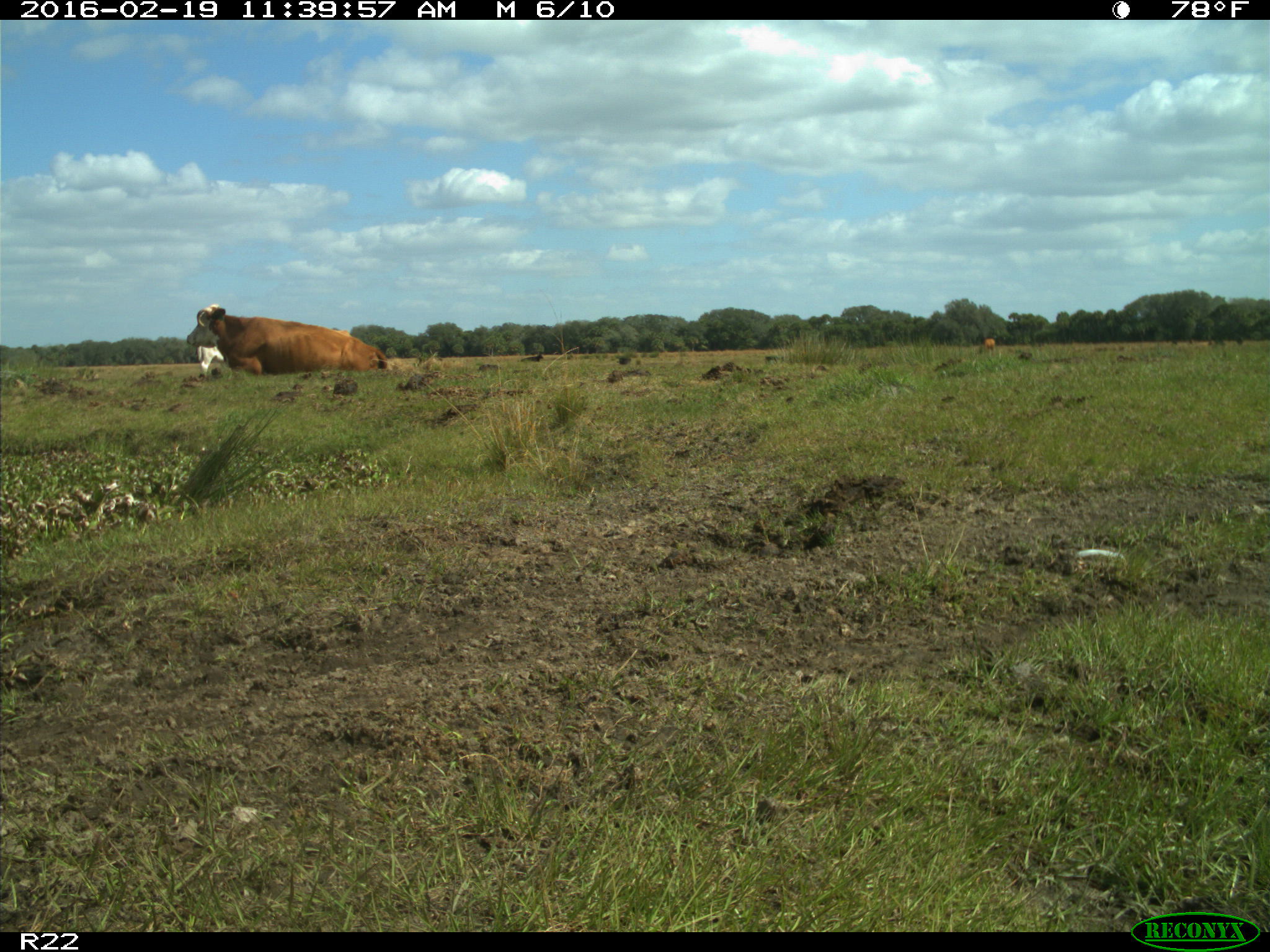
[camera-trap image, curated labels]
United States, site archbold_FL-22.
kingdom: Animalia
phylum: Chordata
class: Mammalia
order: Artiodactyla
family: Bovidae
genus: Bos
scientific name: Bos taurus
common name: domestic cow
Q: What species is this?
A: Bos taurus (domestic cow).